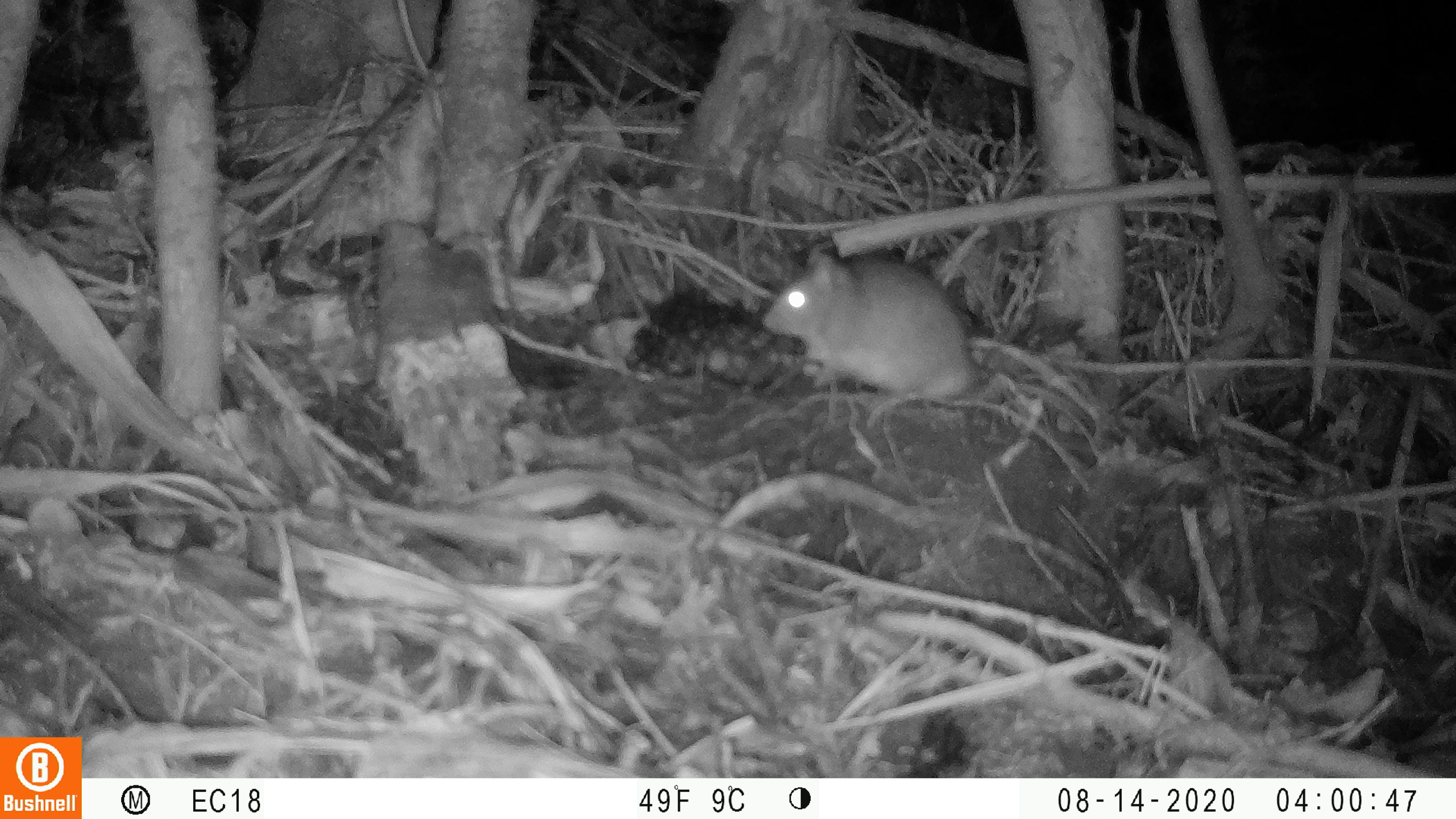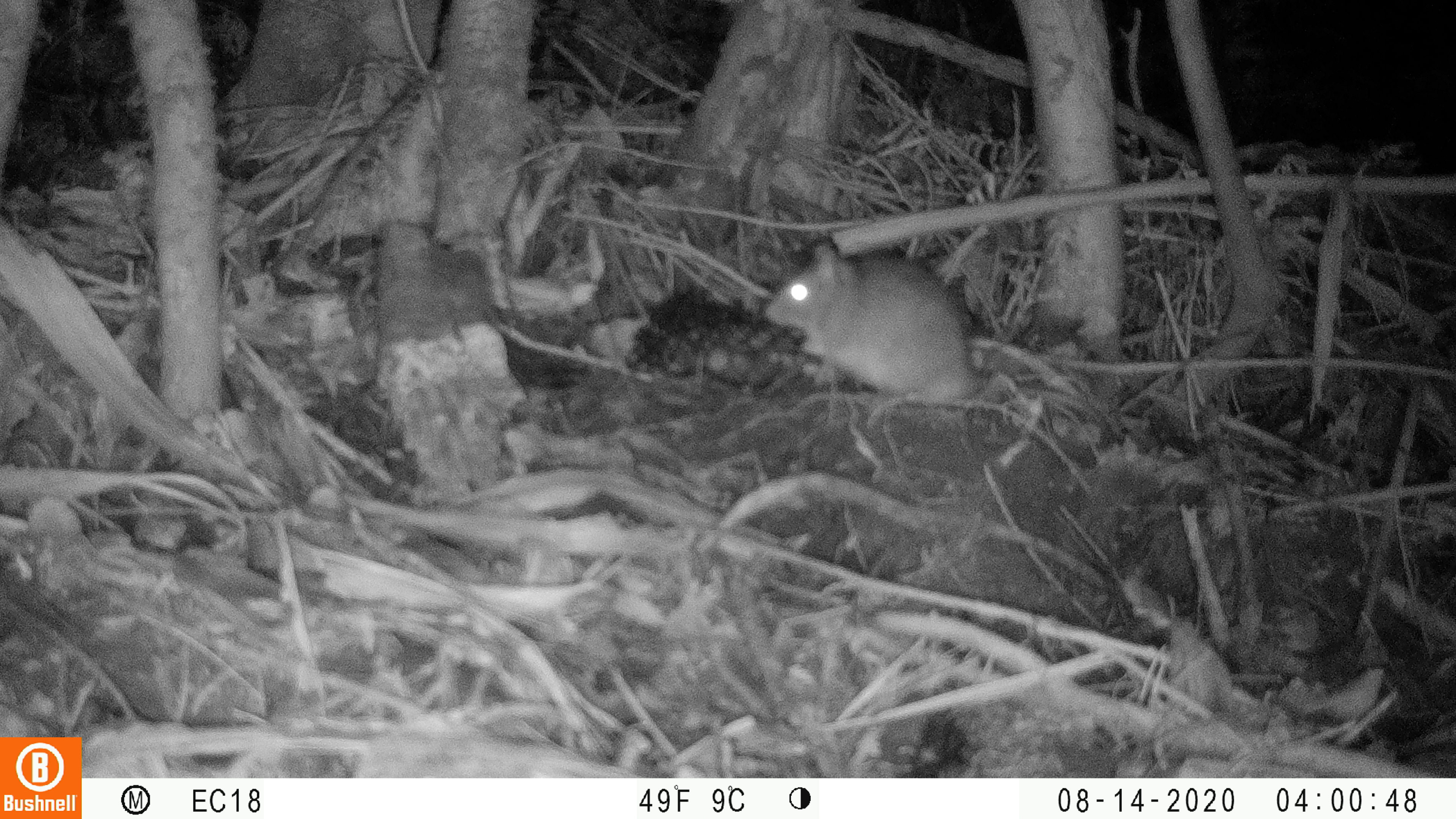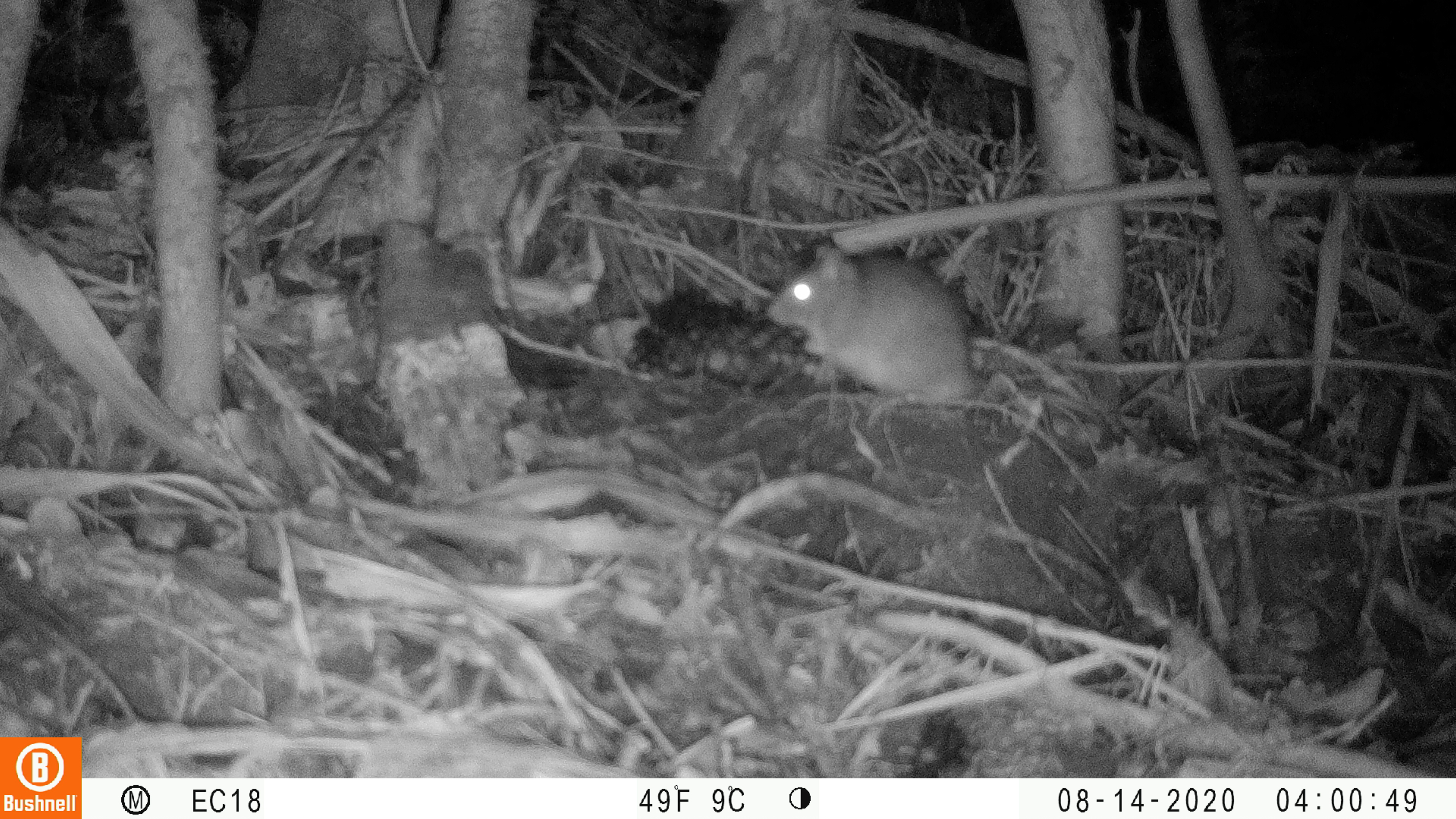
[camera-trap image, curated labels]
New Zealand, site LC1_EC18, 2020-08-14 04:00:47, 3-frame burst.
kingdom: Animalia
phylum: Chordata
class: Mammalia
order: Rodentia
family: Muridae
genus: Rattus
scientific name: Rattus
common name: rat